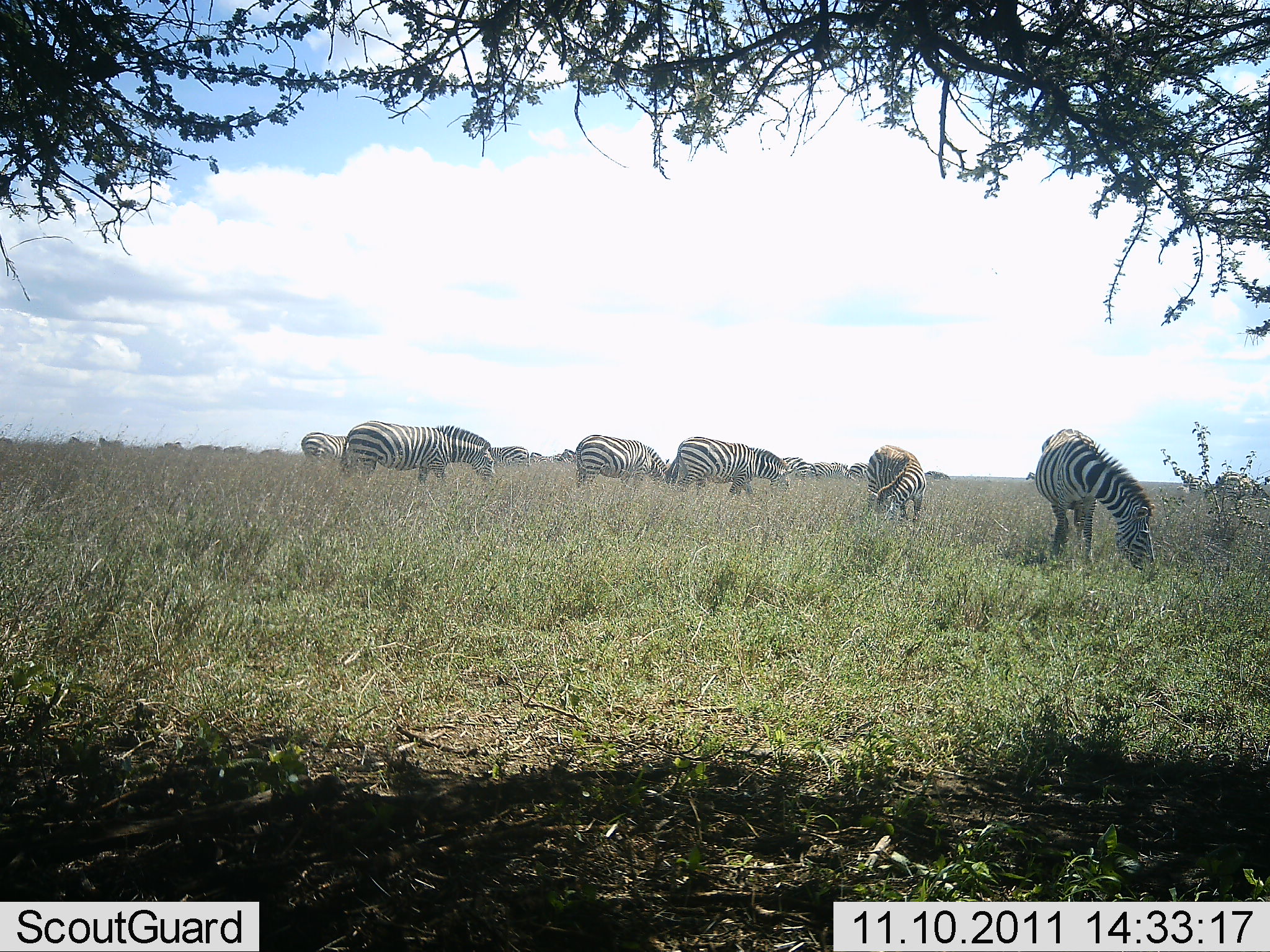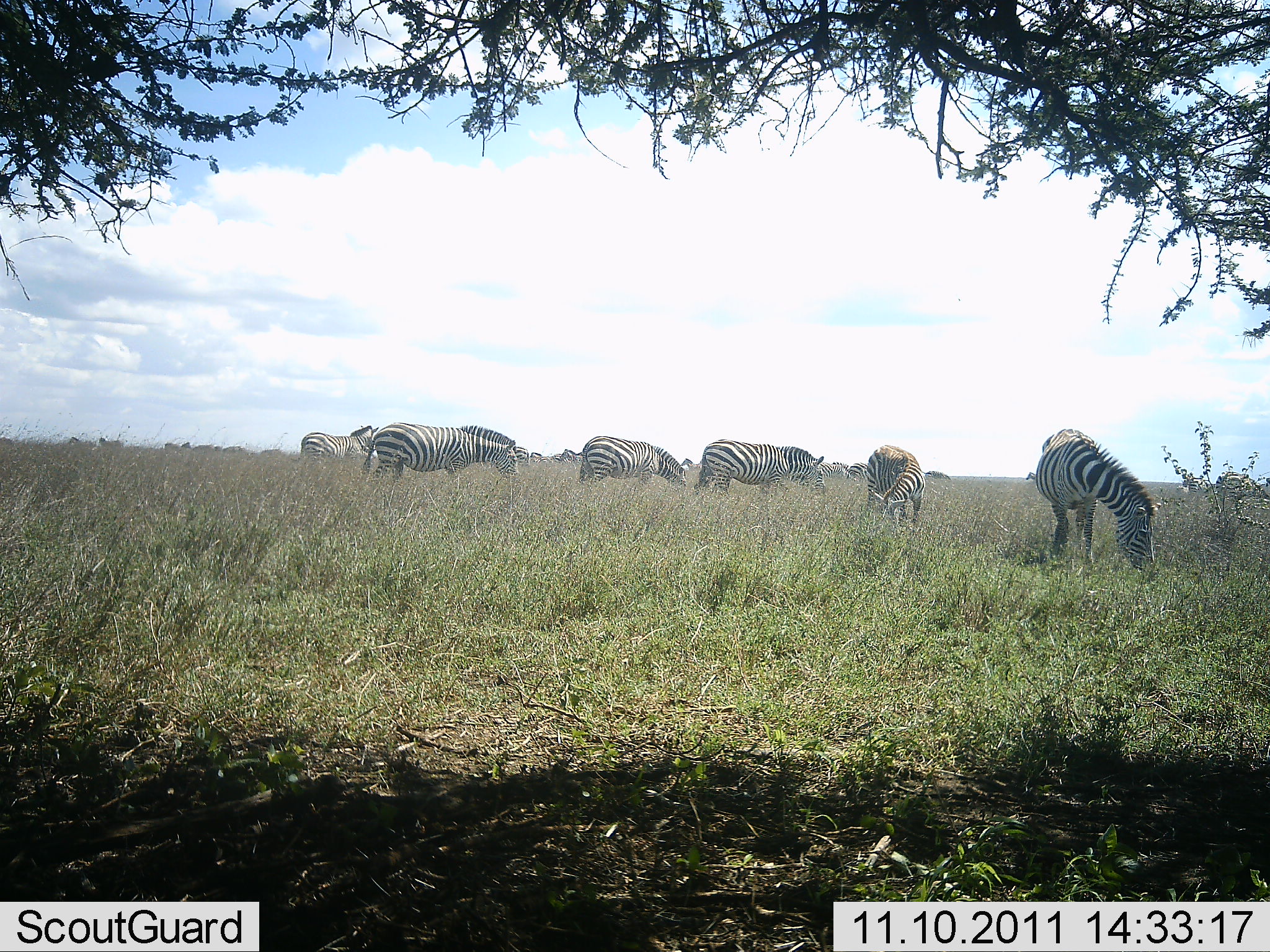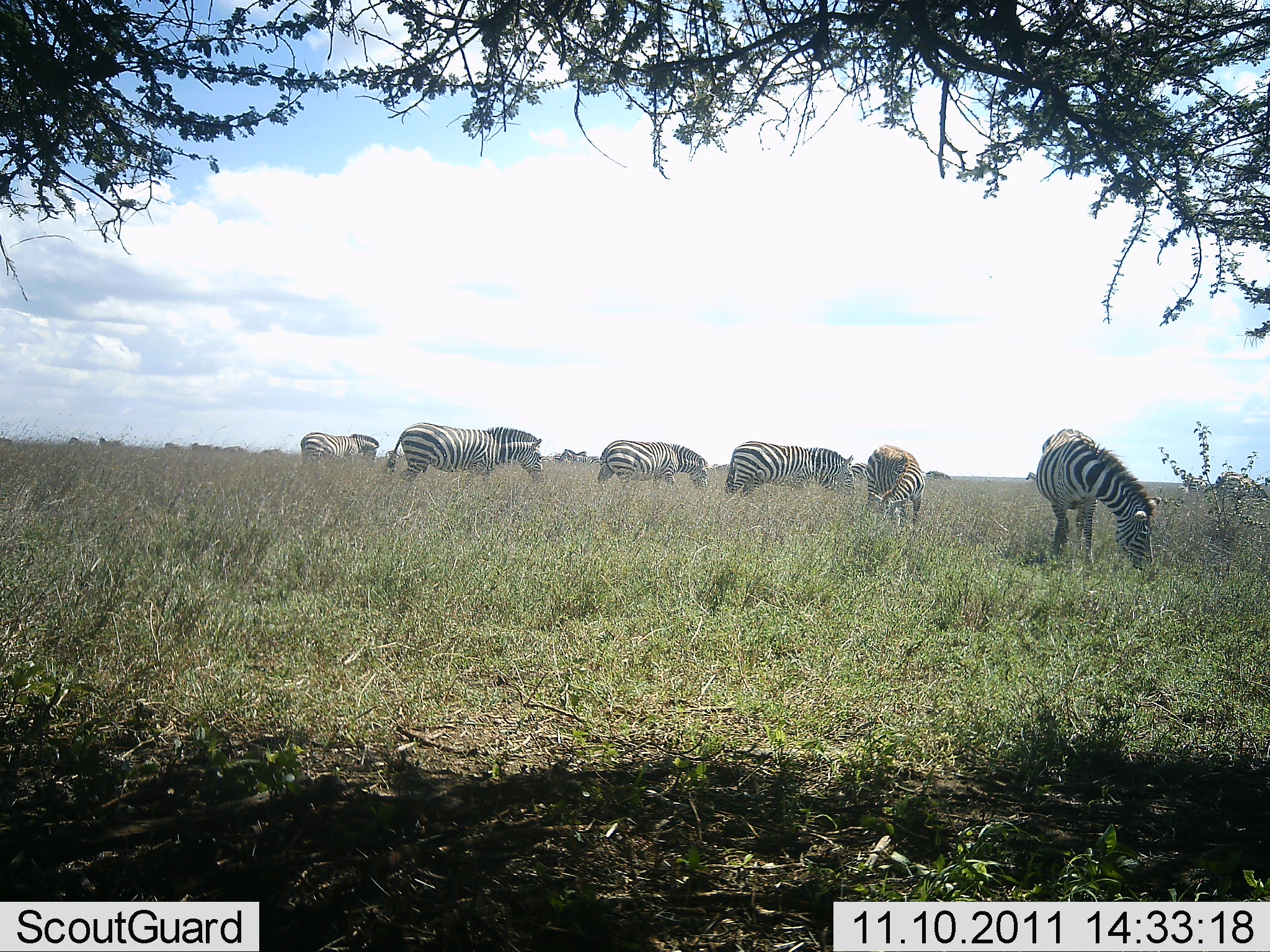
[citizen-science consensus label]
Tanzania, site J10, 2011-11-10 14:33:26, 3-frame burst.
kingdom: Animalia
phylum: Chordata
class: Mammalia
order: Perissodactyla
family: Equidae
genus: Equus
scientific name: Equus quagga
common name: plains zebra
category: zebra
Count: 8.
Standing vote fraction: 20%.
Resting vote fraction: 7%.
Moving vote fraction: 20%.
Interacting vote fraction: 0%.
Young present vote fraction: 0%.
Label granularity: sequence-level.